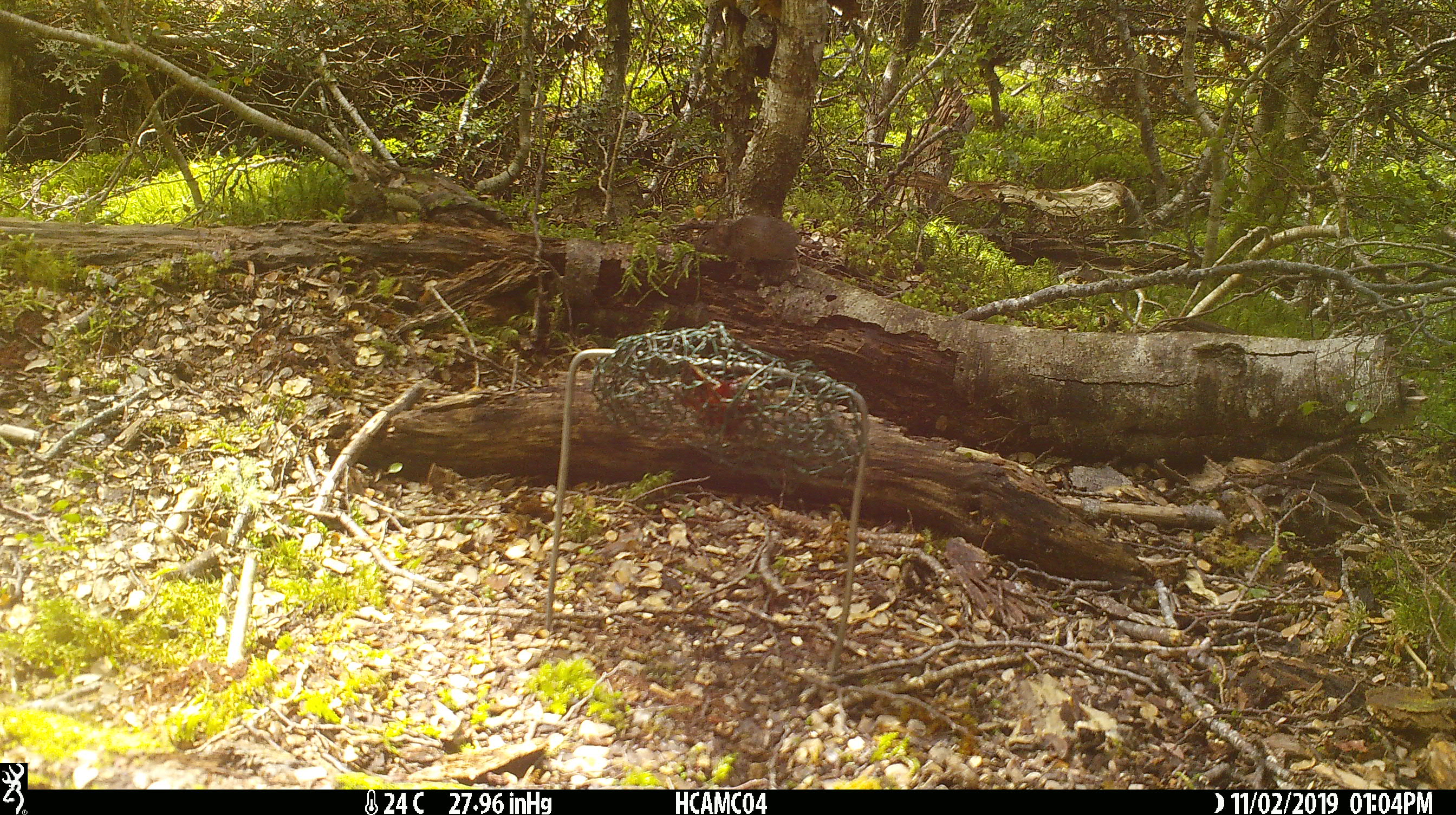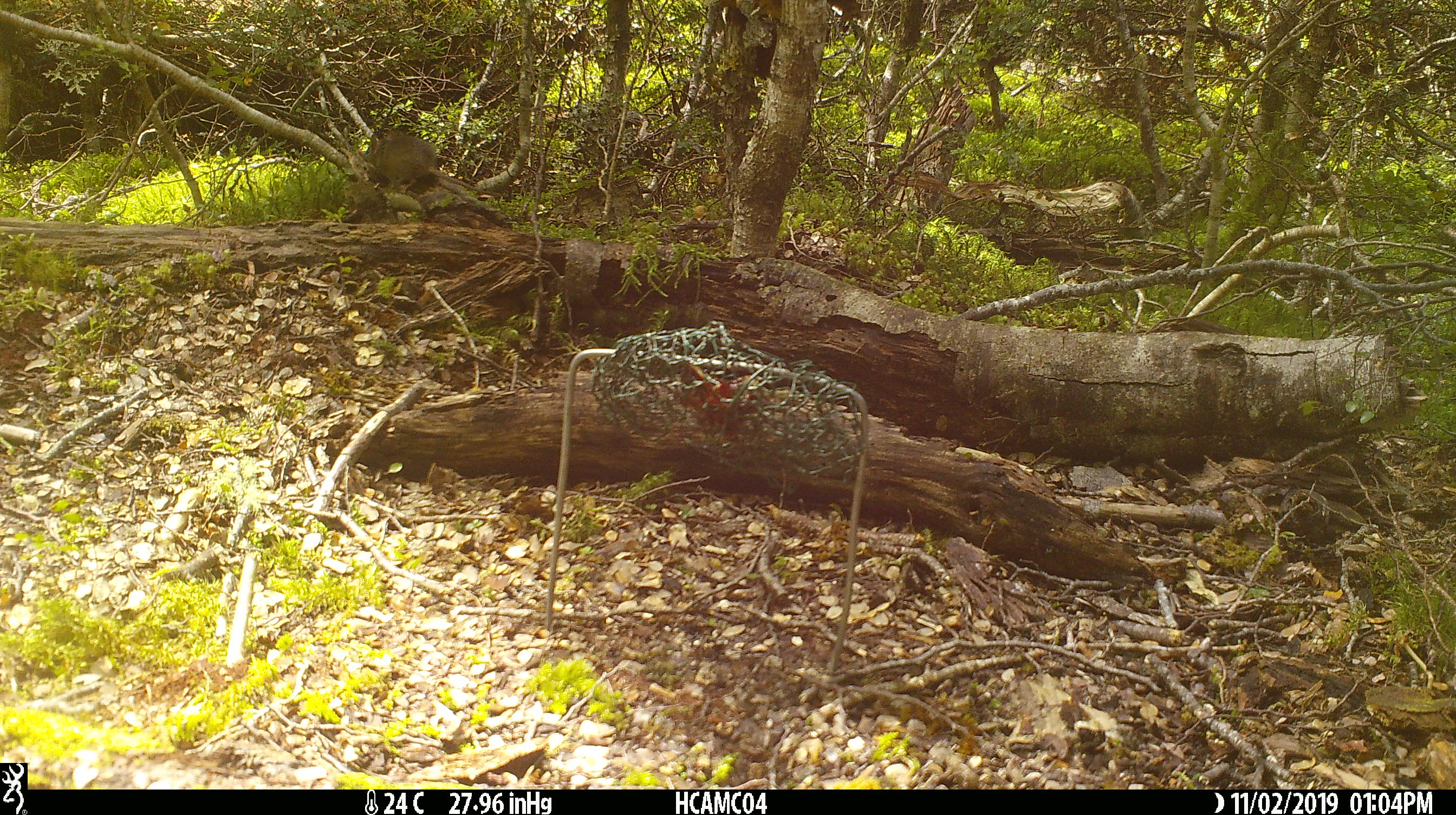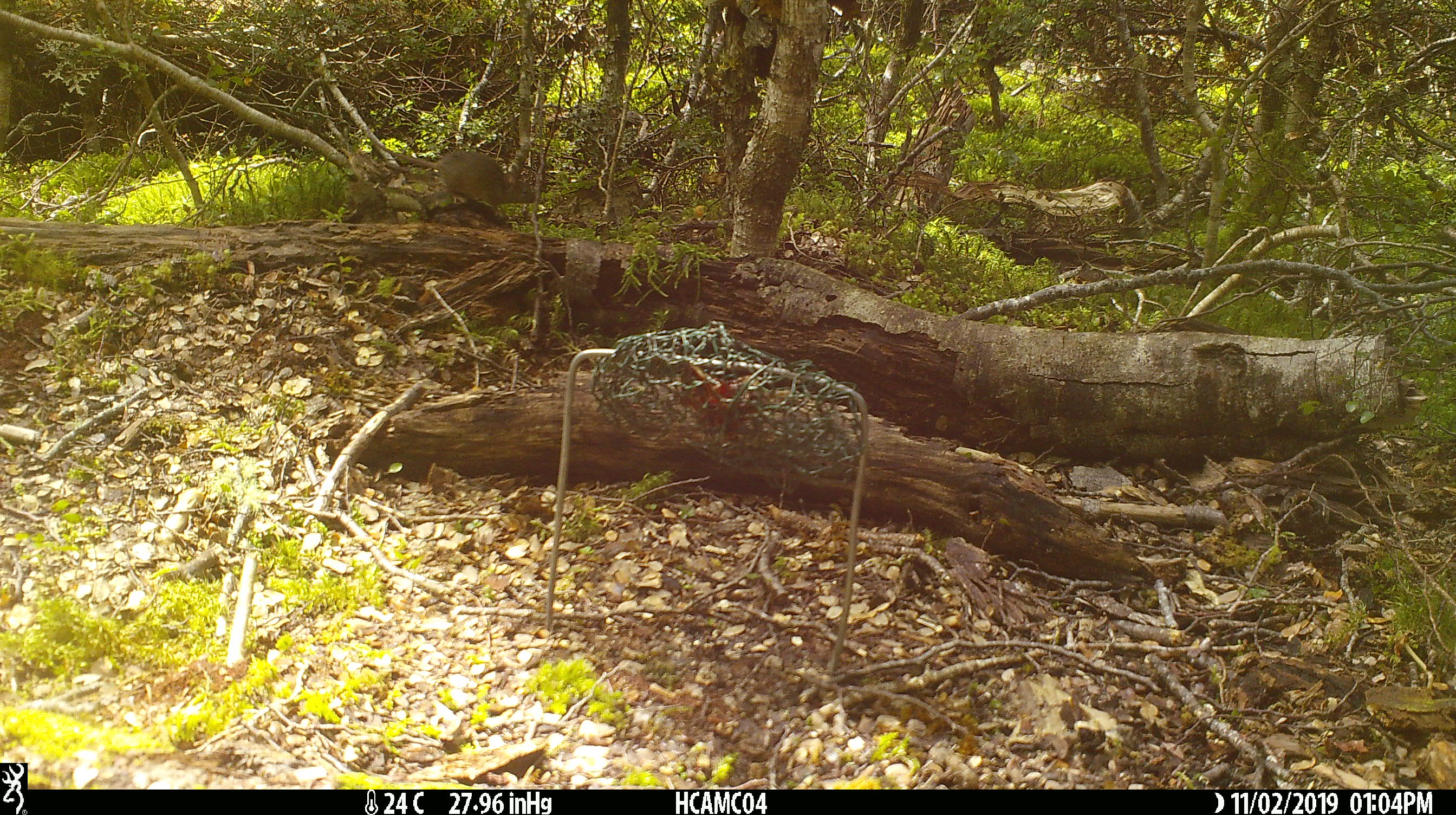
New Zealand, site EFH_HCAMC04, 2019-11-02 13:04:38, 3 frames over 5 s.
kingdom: Animalia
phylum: Chordata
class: Mammalia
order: Rodentia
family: Muridae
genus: Mus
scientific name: Mus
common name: mouse